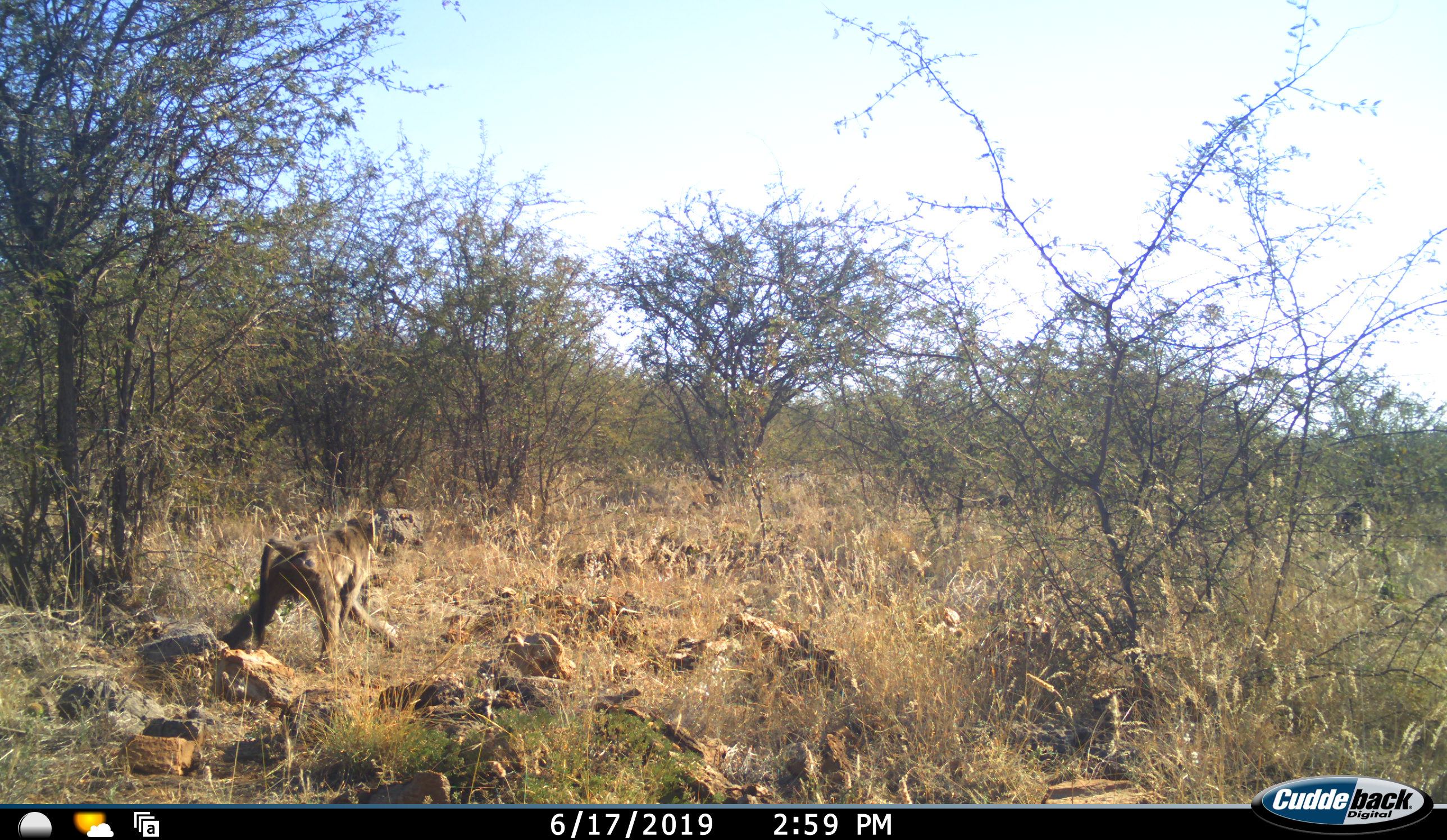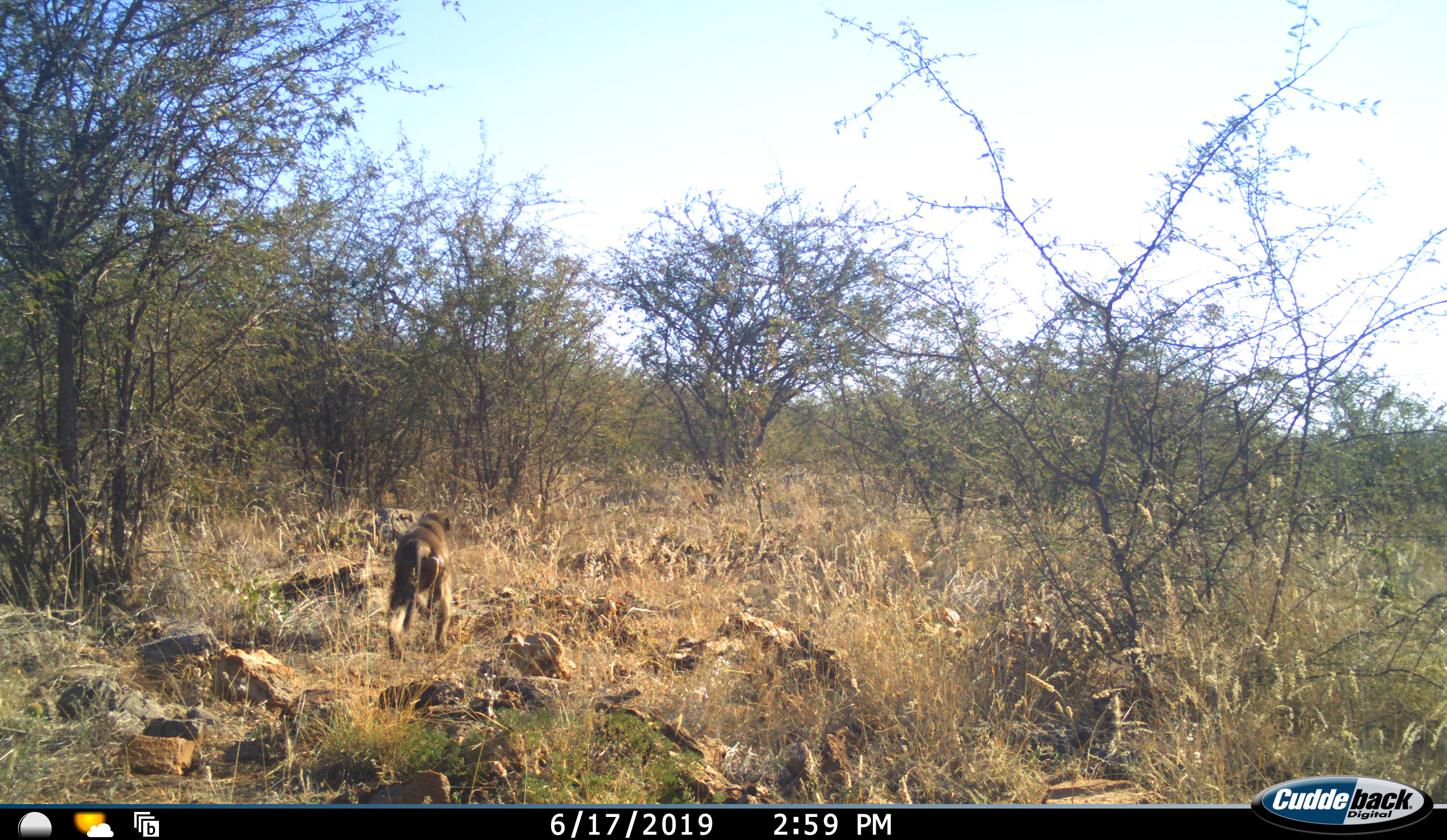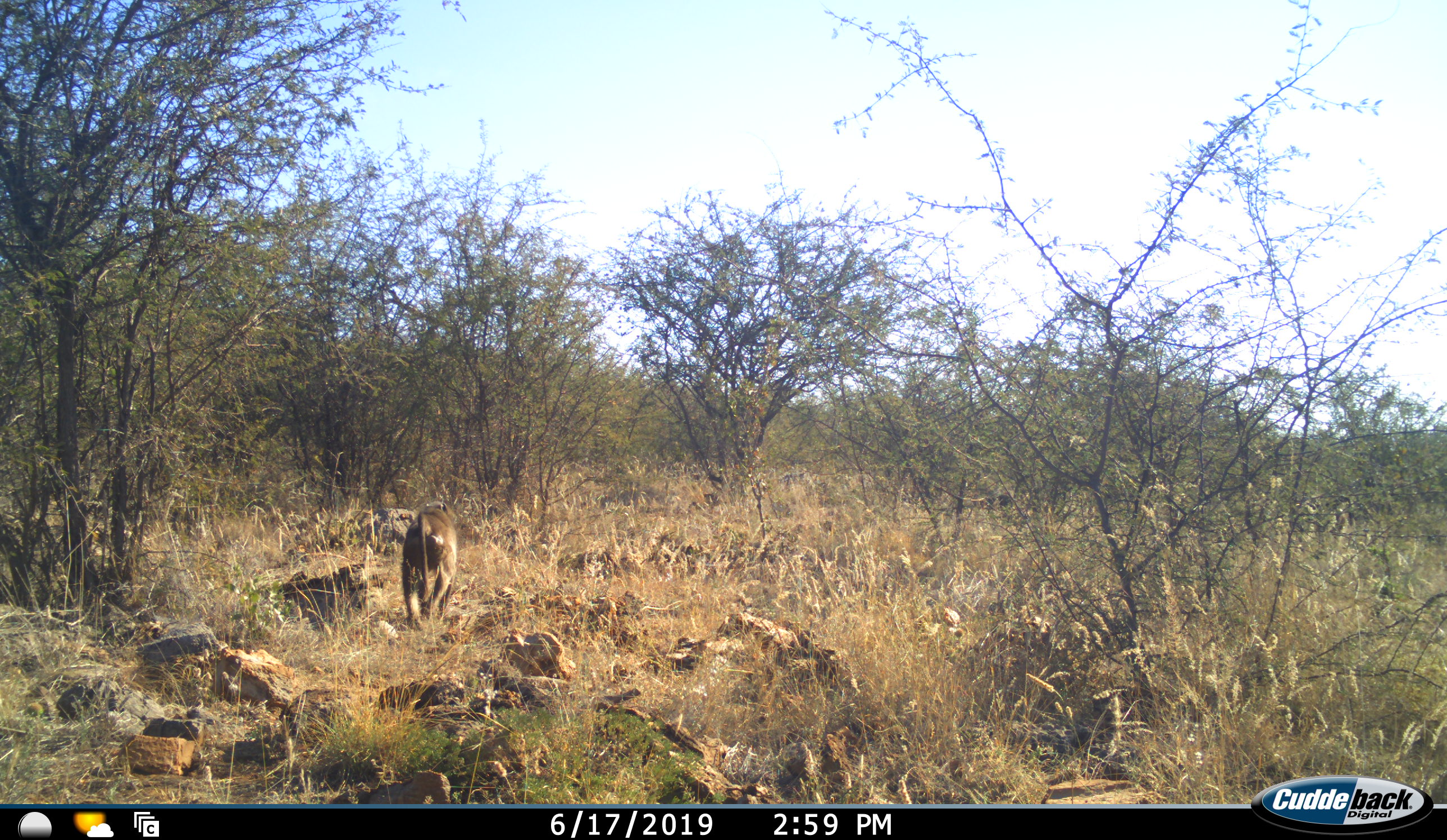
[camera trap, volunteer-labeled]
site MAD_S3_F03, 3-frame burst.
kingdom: Animalia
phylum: Chordata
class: Mammalia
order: Primates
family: Cercopithecidae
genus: Papio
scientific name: Papio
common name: baboon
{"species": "baboon (Papio)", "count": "1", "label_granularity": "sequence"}